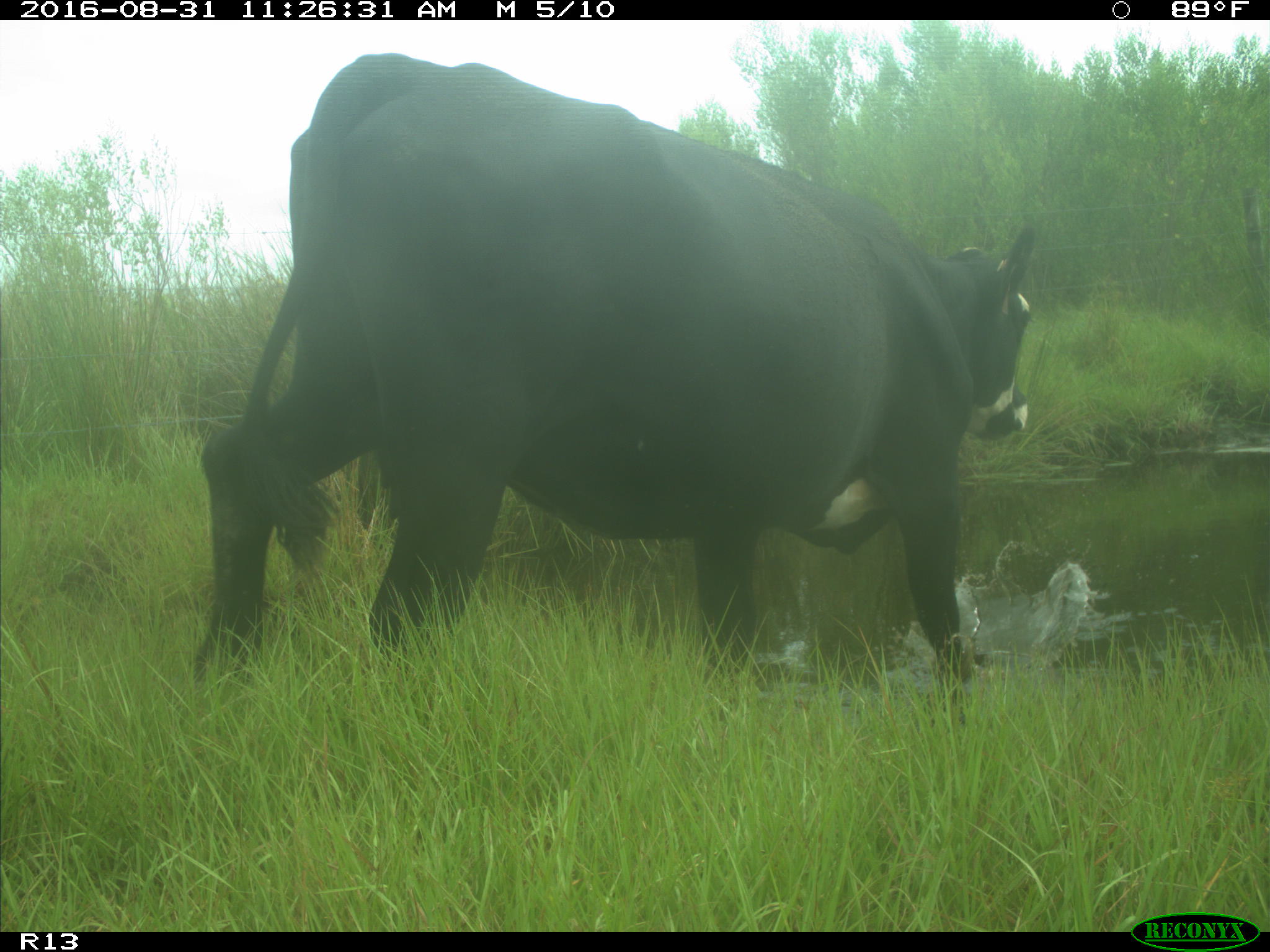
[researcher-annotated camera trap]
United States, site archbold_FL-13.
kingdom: Animalia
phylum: Chordata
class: Mammalia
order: Artiodactyla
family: Bovidae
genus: Bos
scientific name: Bos taurus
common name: domestic cow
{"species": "Bos taurus (domestic cow)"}